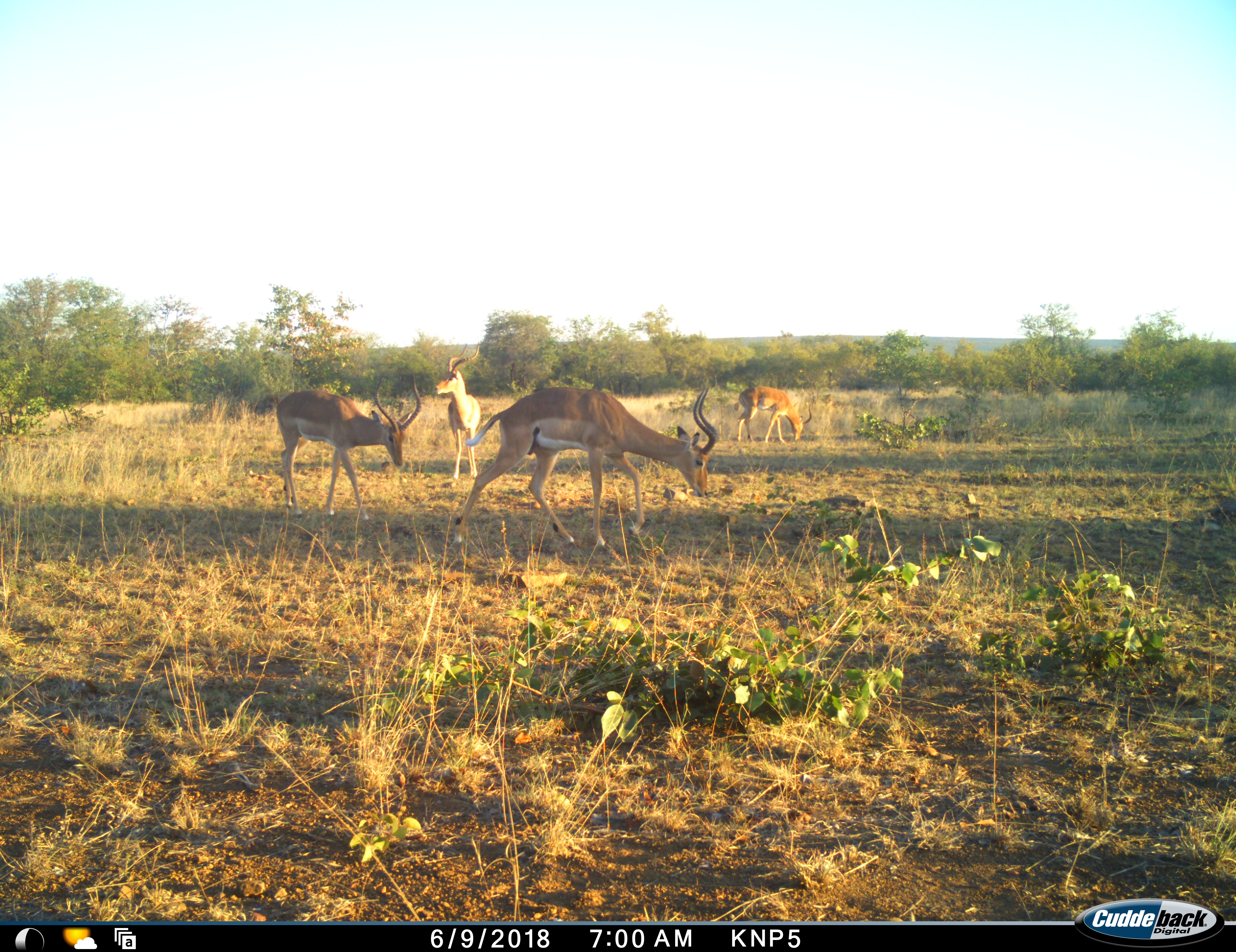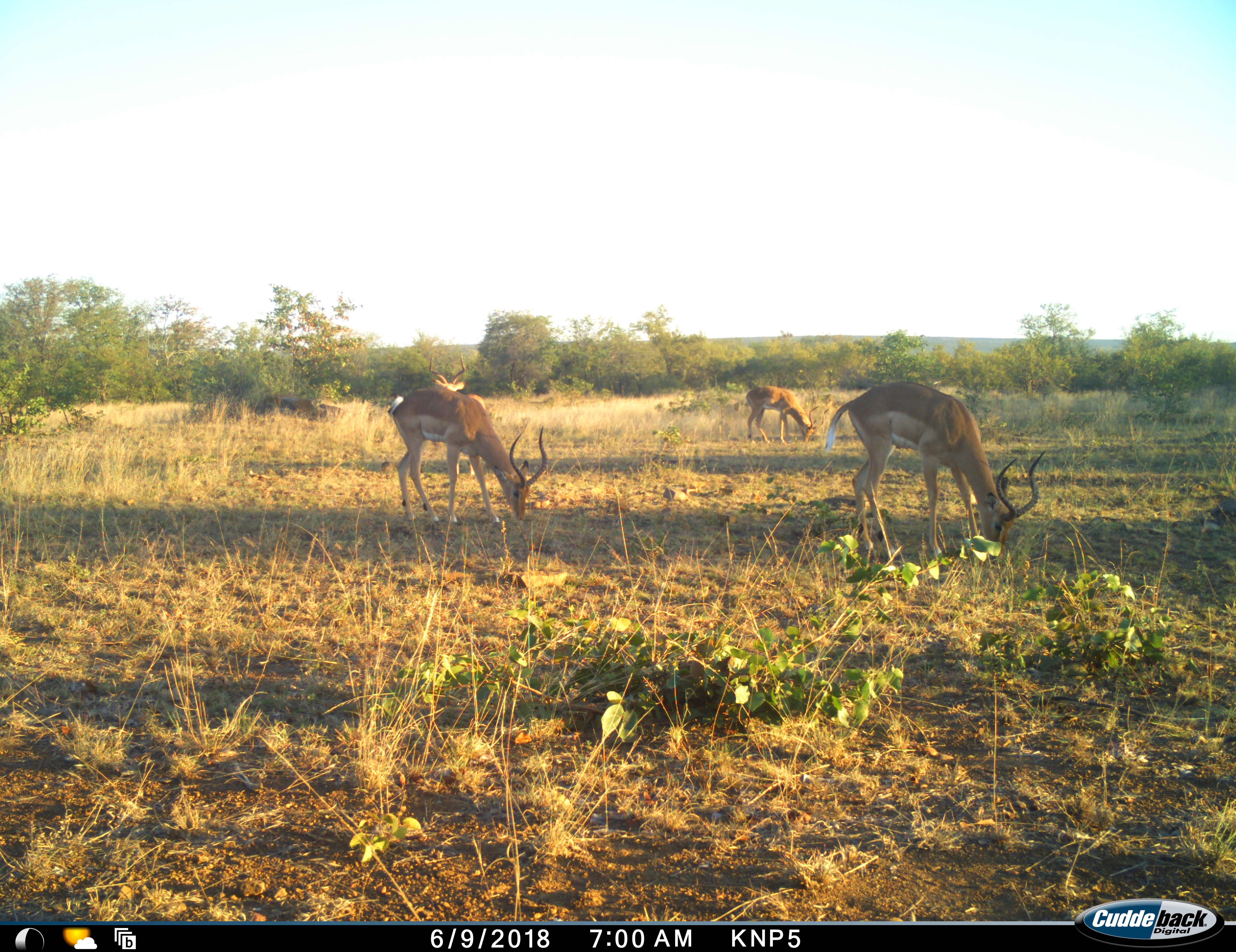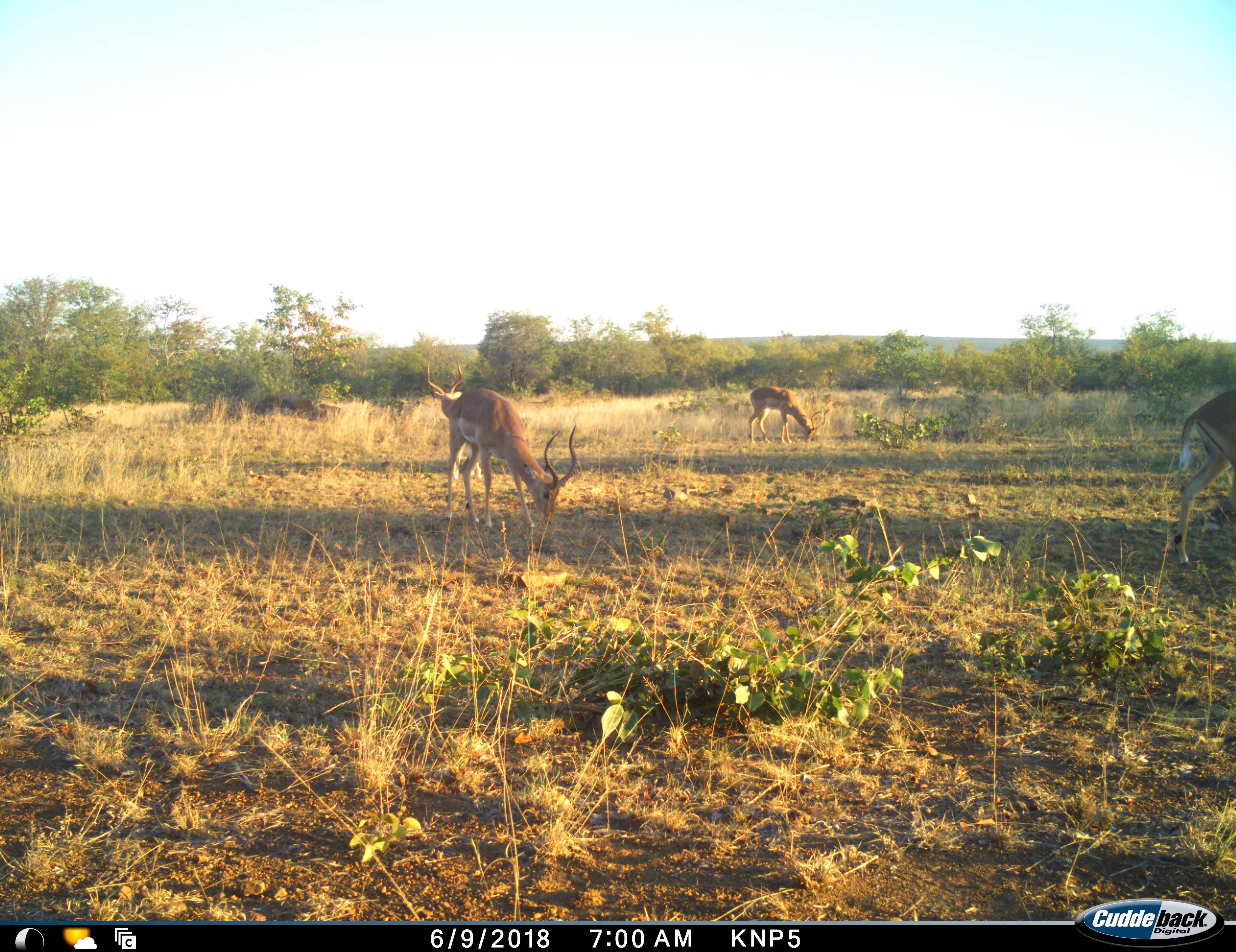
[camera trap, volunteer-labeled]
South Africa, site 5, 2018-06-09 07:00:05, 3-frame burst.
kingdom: Animalia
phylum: Chordata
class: Mammalia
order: Artiodactyla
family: Bovidae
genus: Aepyceros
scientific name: Aepyceros melampus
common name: impala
Impala (Aepyceros melampus), count 4. Behavior (volunteer vote fractions): standing 50%, resting 0%, moving 80%, interacting 0%. Young present (vote fraction): 0%. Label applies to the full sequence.